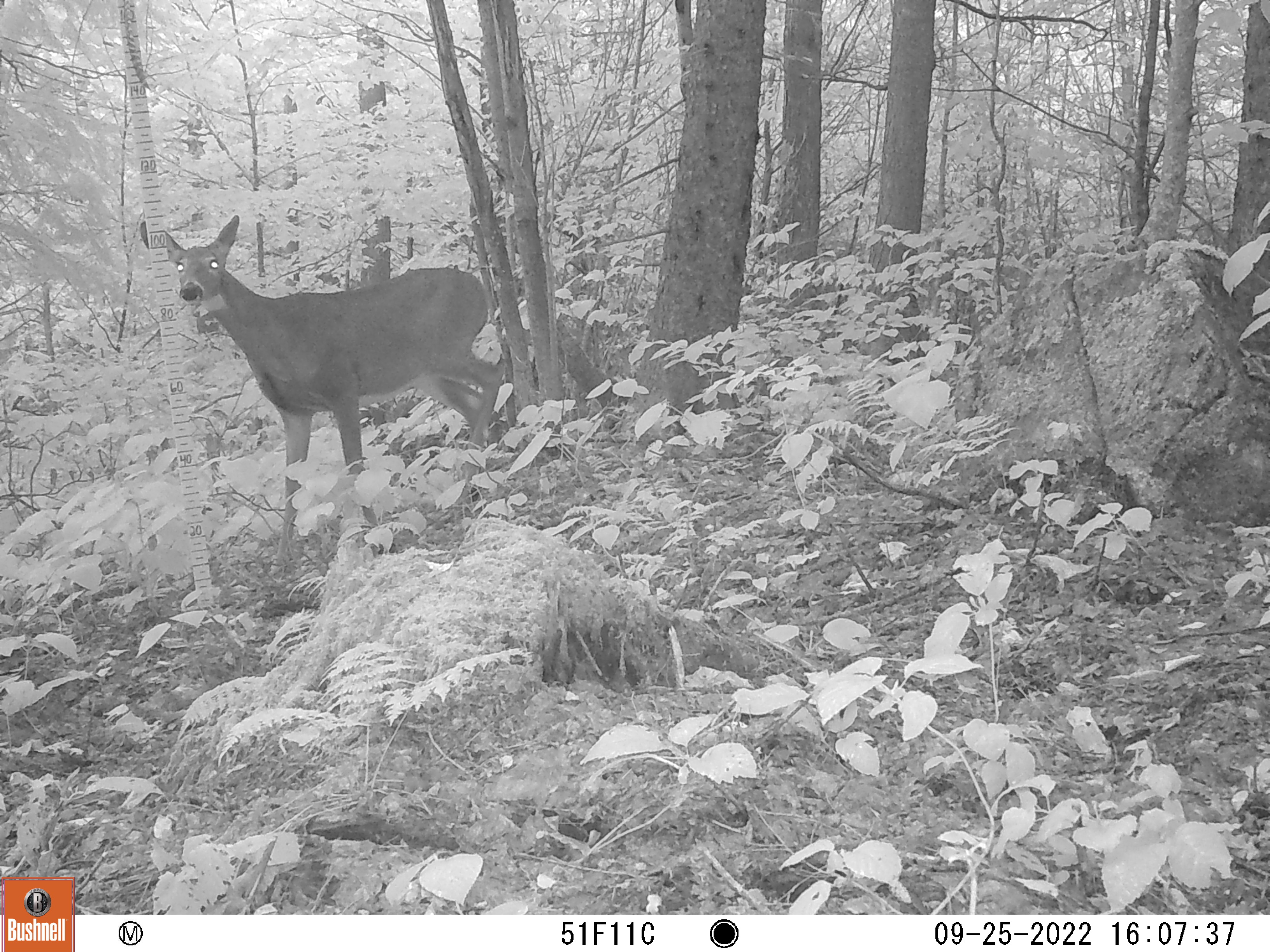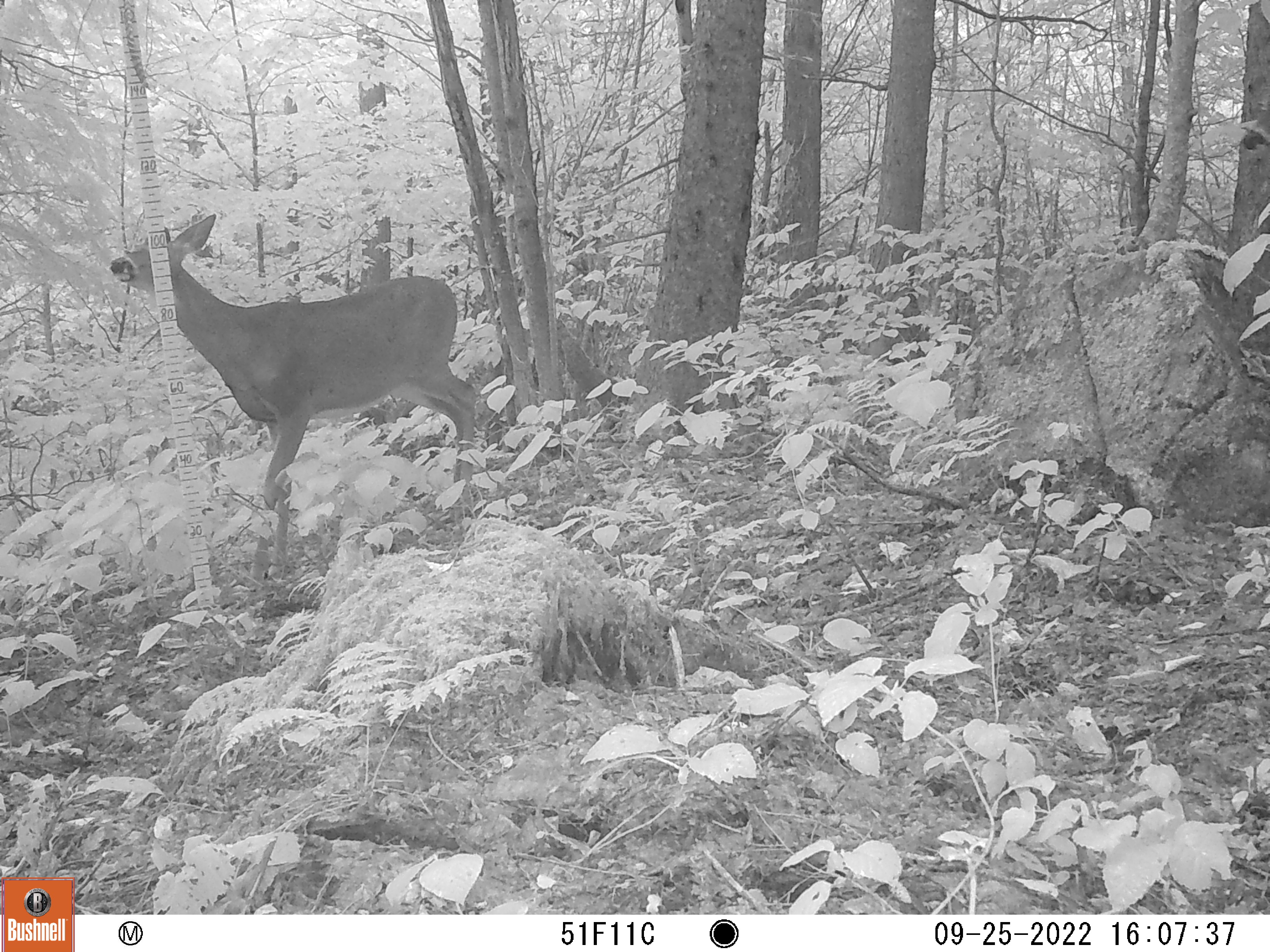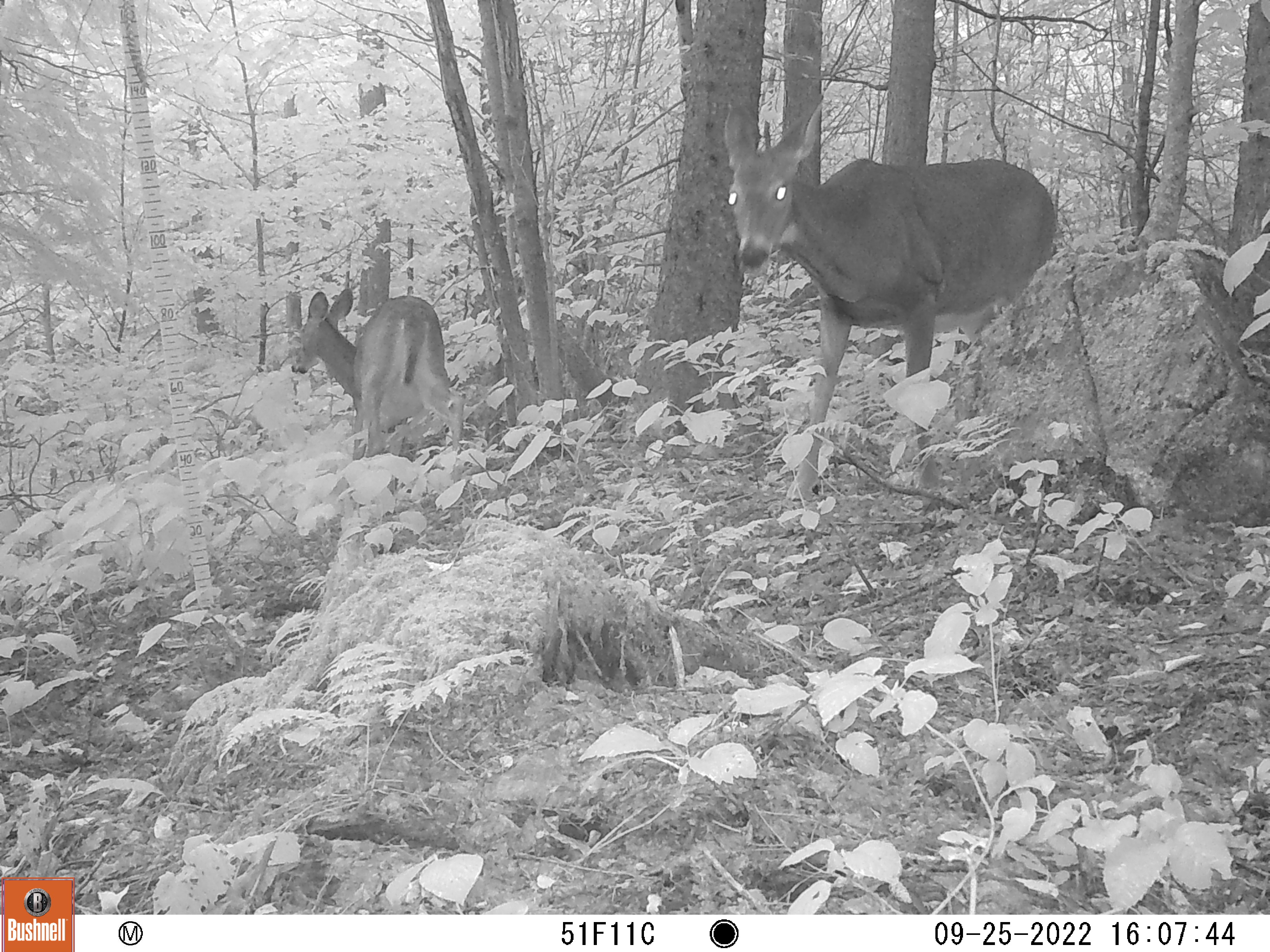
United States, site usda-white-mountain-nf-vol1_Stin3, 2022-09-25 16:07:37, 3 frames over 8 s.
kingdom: Animalia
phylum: Chordata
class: Mammalia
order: Artiodactyla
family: Cervidae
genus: Odocoileus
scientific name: Odocoileus virginianus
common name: white-tailed deer